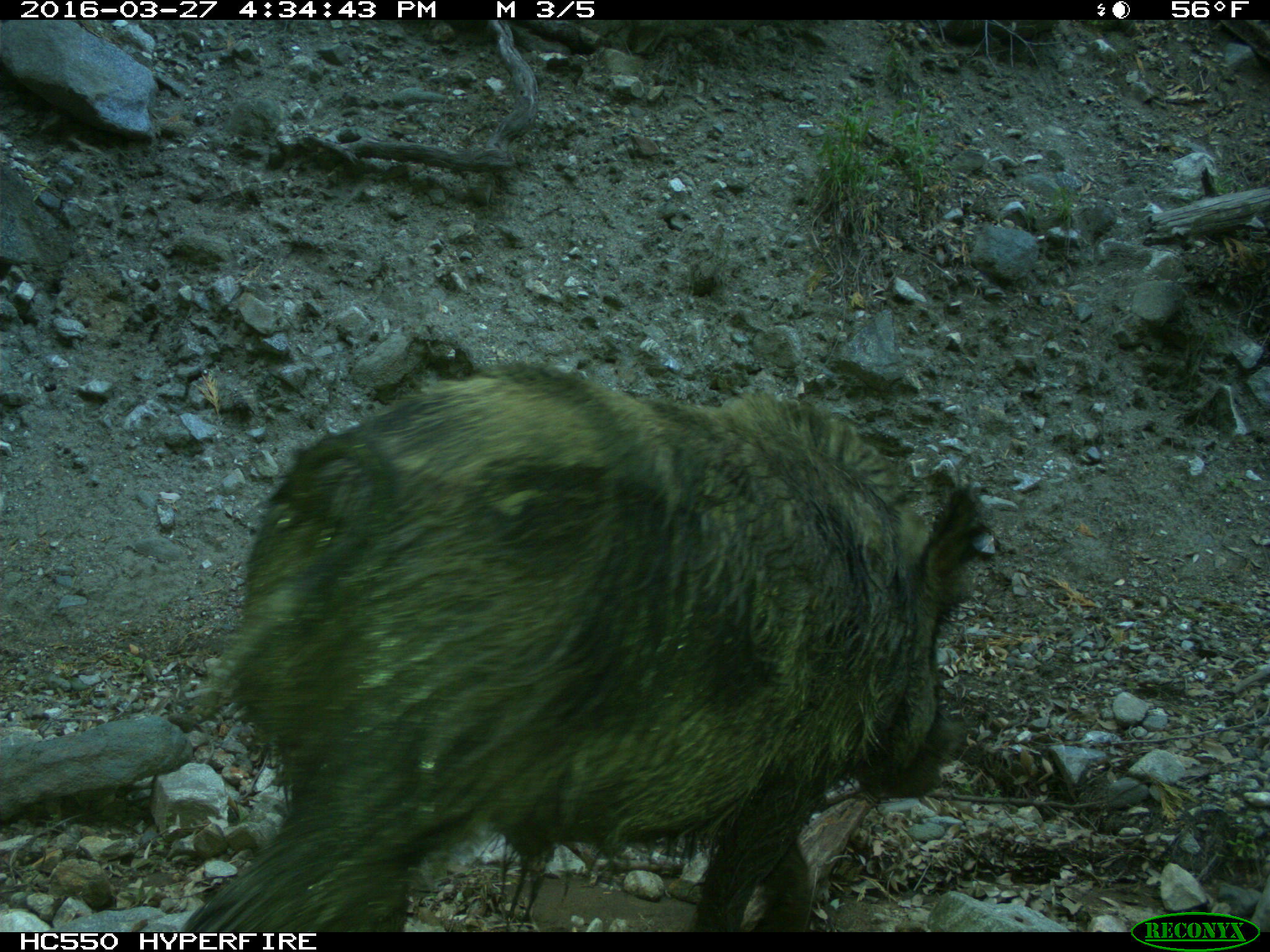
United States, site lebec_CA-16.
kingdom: Animalia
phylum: Chordata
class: Mammalia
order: Artiodactyla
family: Suidae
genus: Sus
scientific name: Sus scrofa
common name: wild boar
Sus scrofa (wild boar).